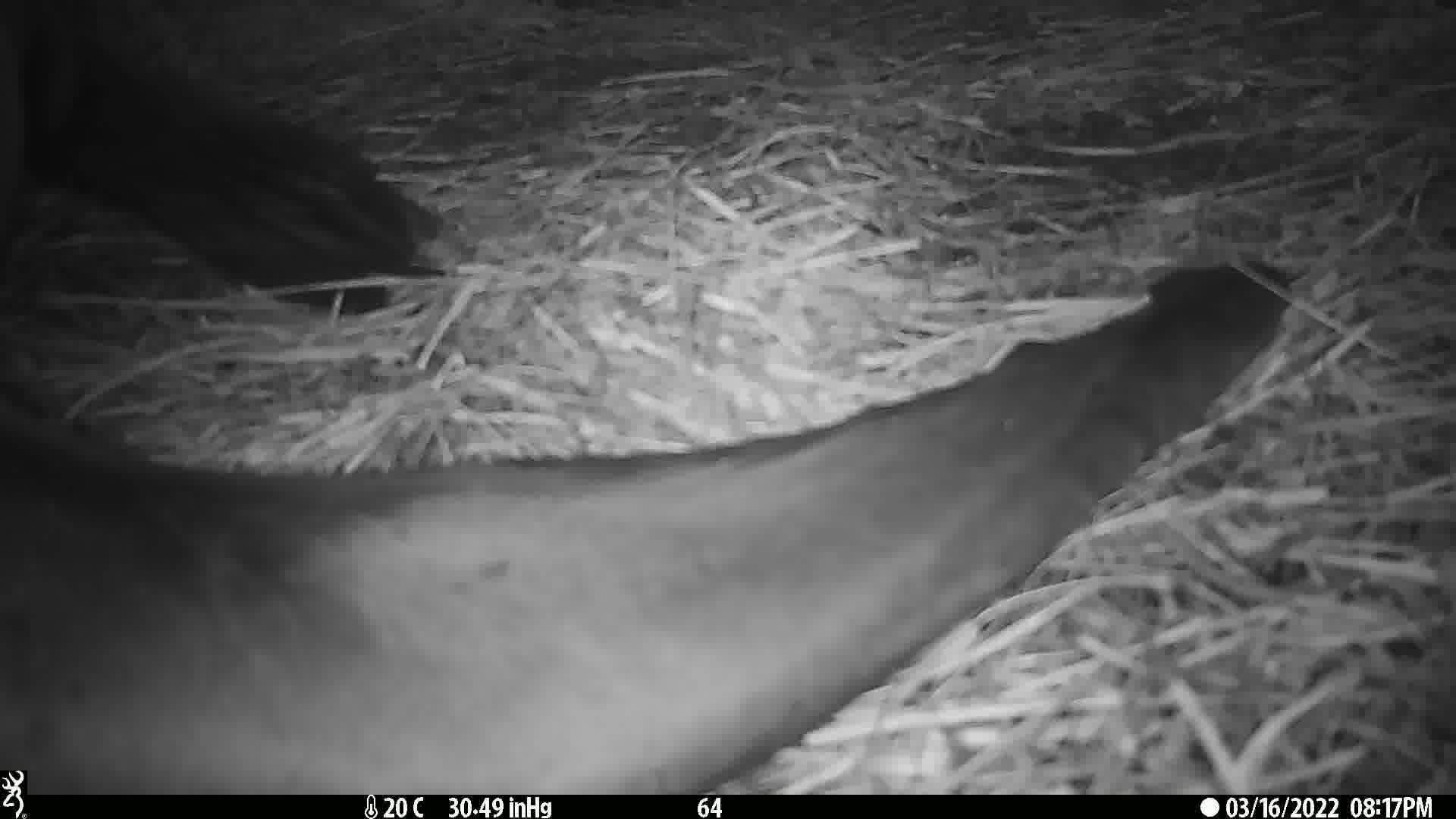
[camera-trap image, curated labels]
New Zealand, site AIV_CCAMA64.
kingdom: Animalia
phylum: Chordata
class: Mammalia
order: Carnivora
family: Otariidae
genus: Phocarctos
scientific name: Phocarctos hookeri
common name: new zealand sea lion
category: sealion